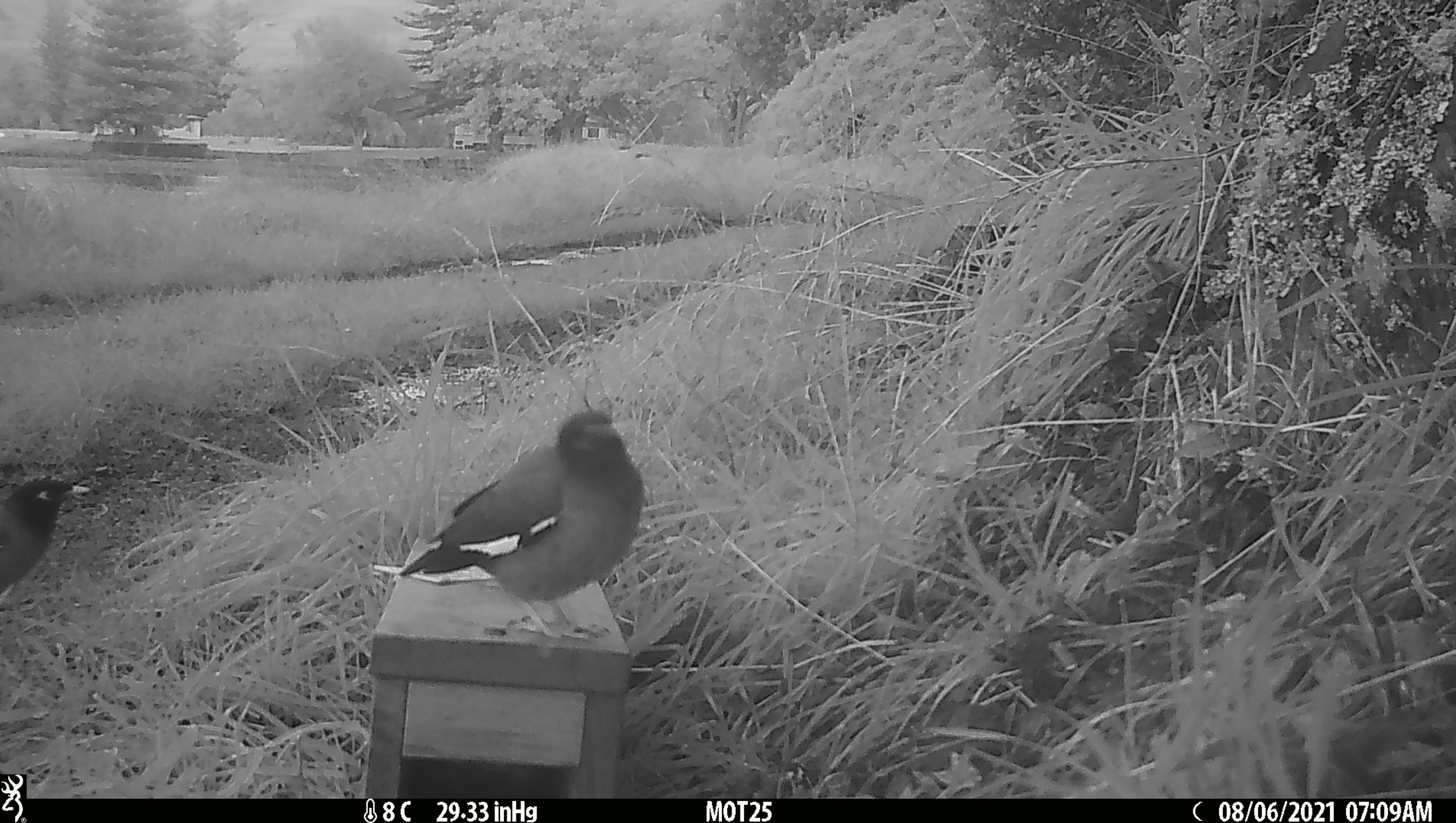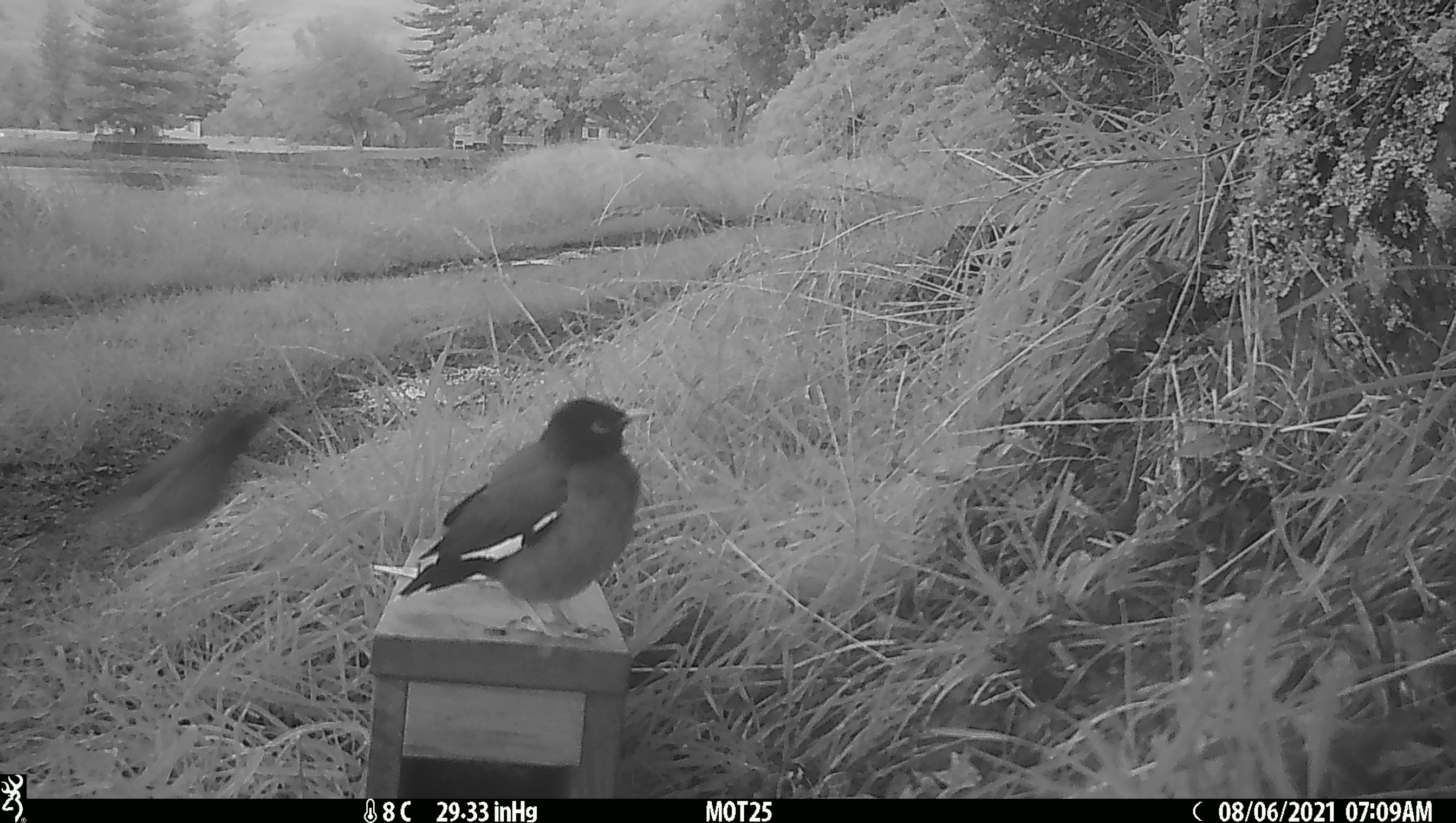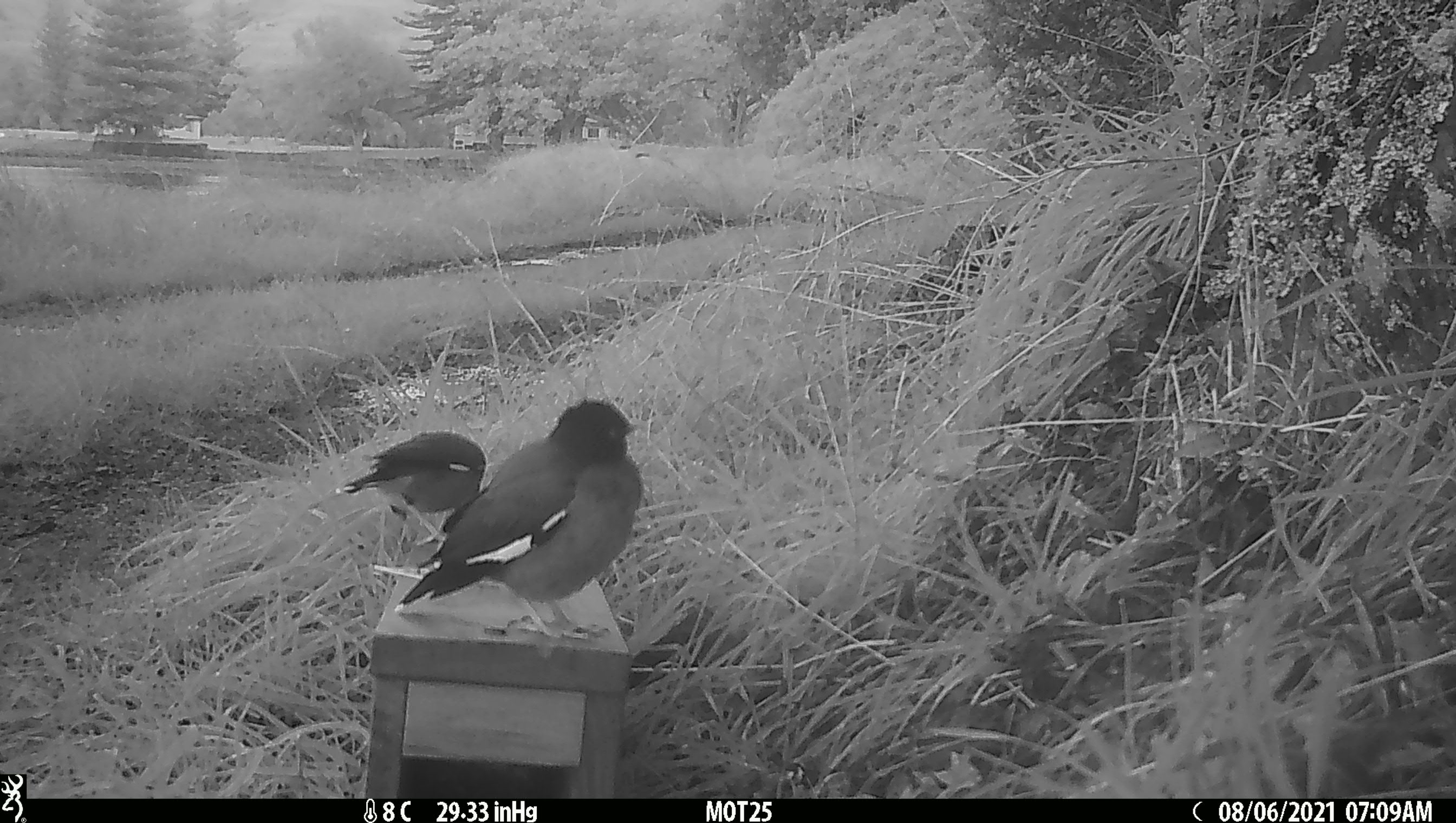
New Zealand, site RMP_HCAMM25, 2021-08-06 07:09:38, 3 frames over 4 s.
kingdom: Animalia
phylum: Chordata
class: Aves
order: Passeriformes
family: Sturnidae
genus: Acridotheres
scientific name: Acridotheres tristis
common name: common myna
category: myna